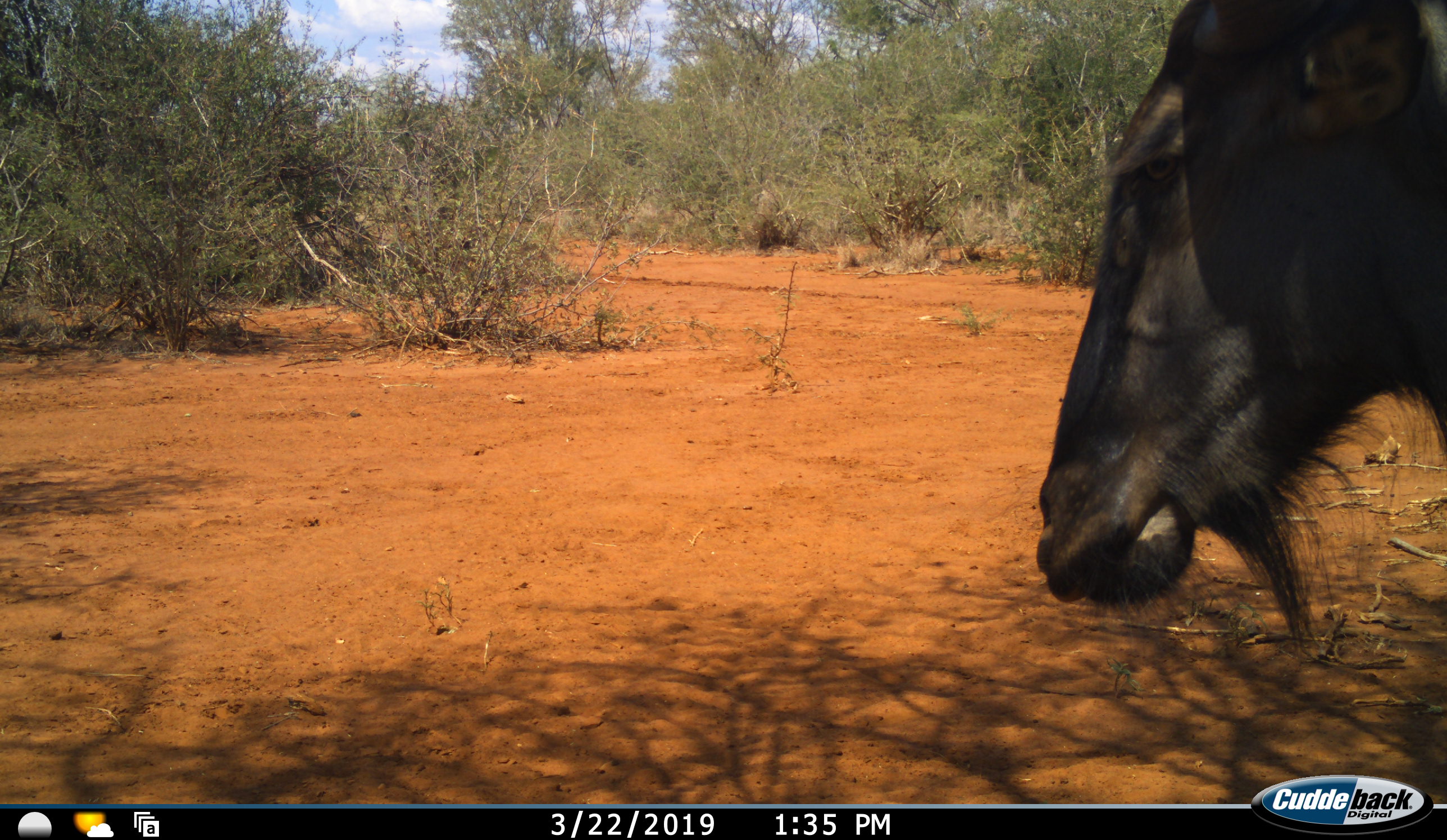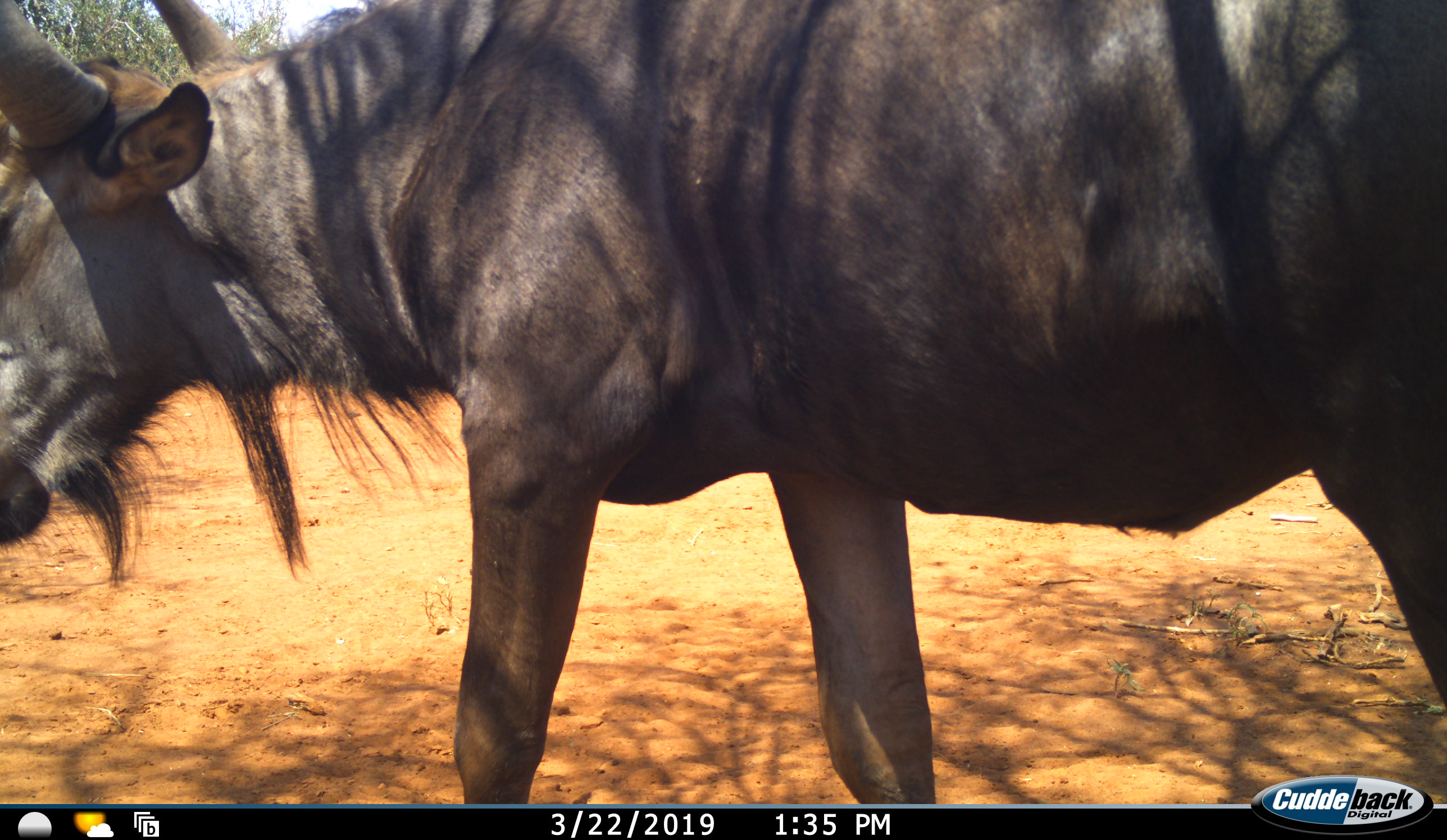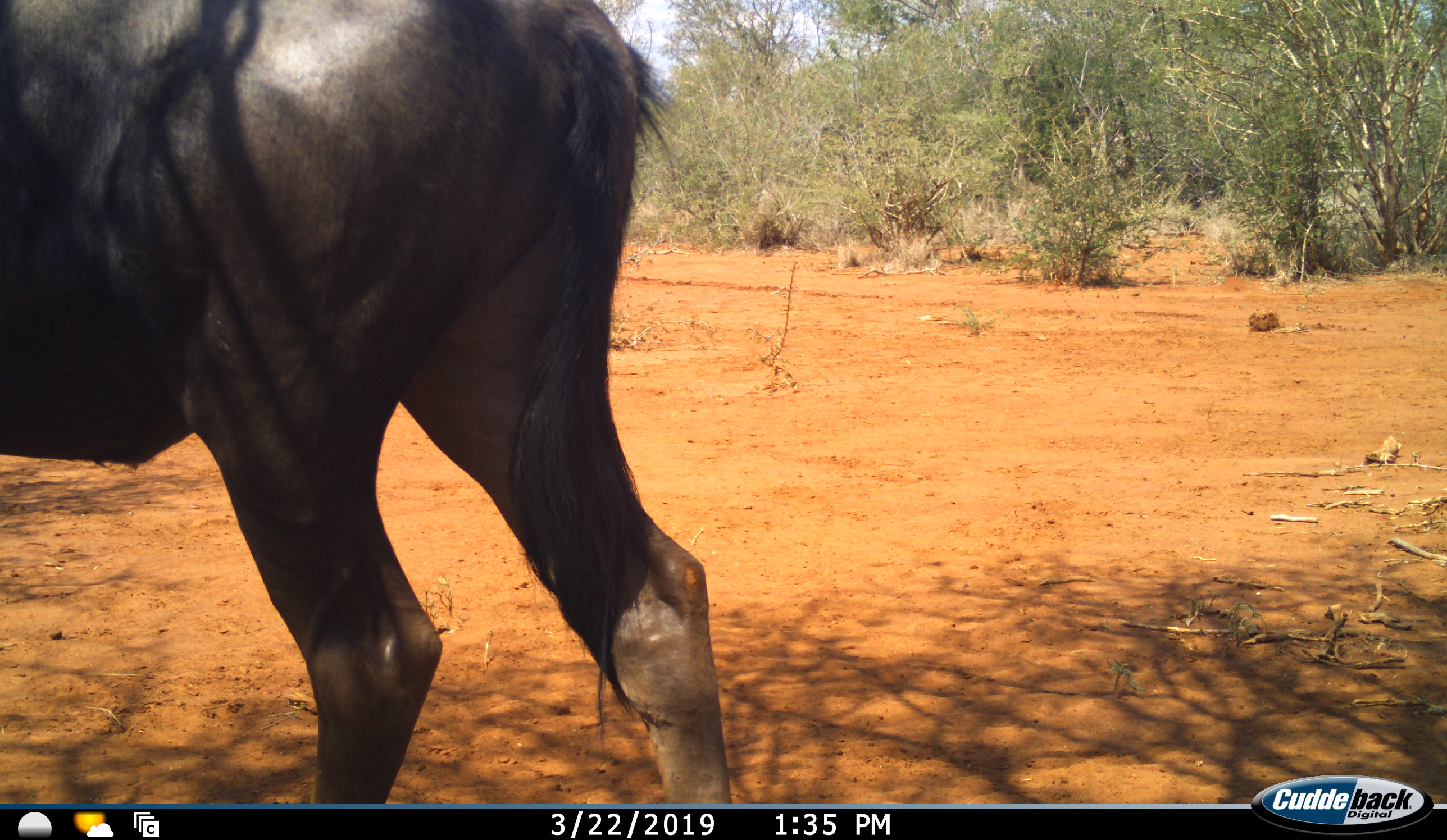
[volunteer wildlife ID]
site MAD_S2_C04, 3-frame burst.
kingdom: Animalia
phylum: Chordata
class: Mammalia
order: Artiodactyla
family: Bovidae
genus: Connochaetes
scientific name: Connochaetes taurinus taurinus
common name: blue wildebeest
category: wildebeestblue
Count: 1.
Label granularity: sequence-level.